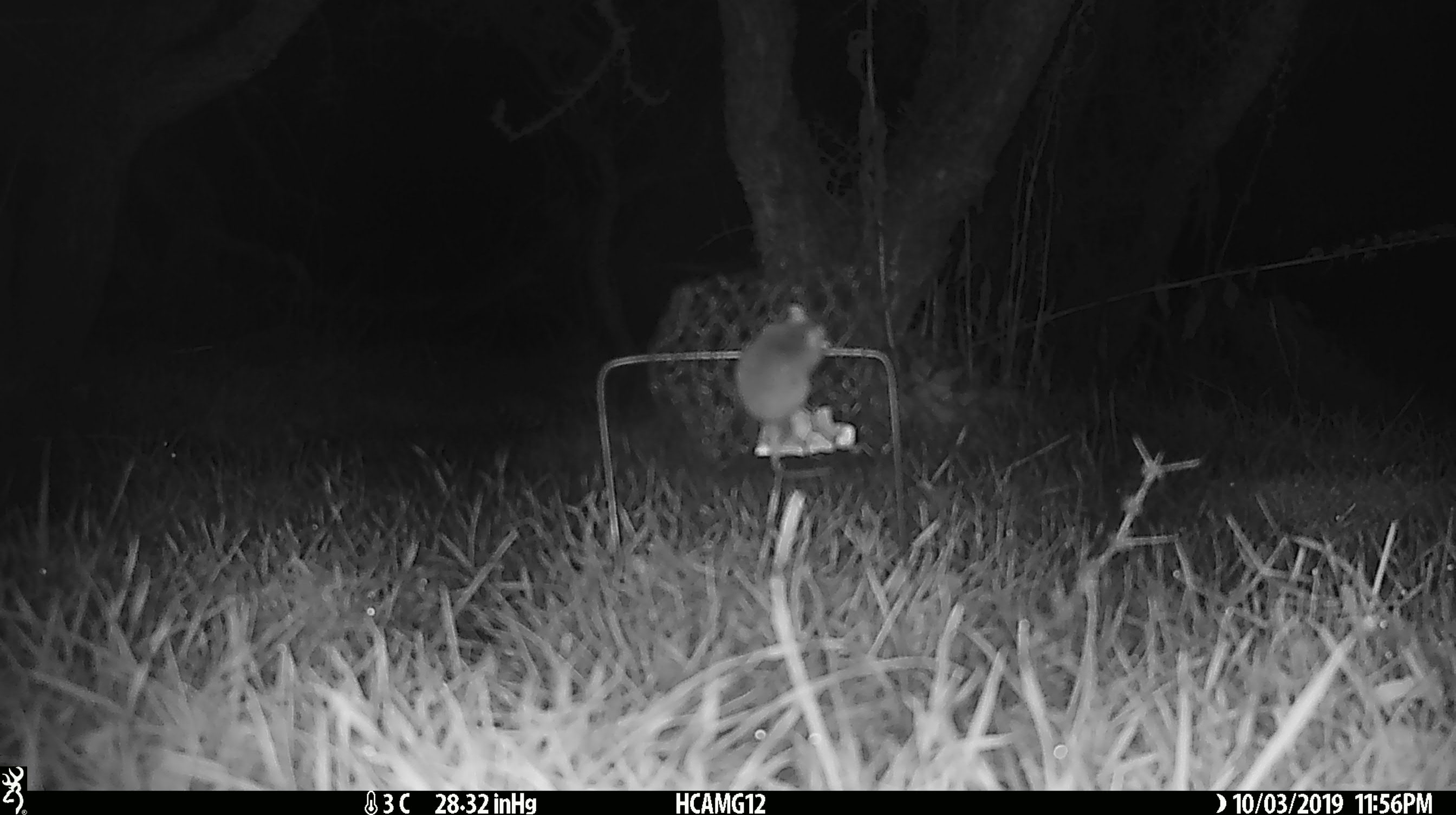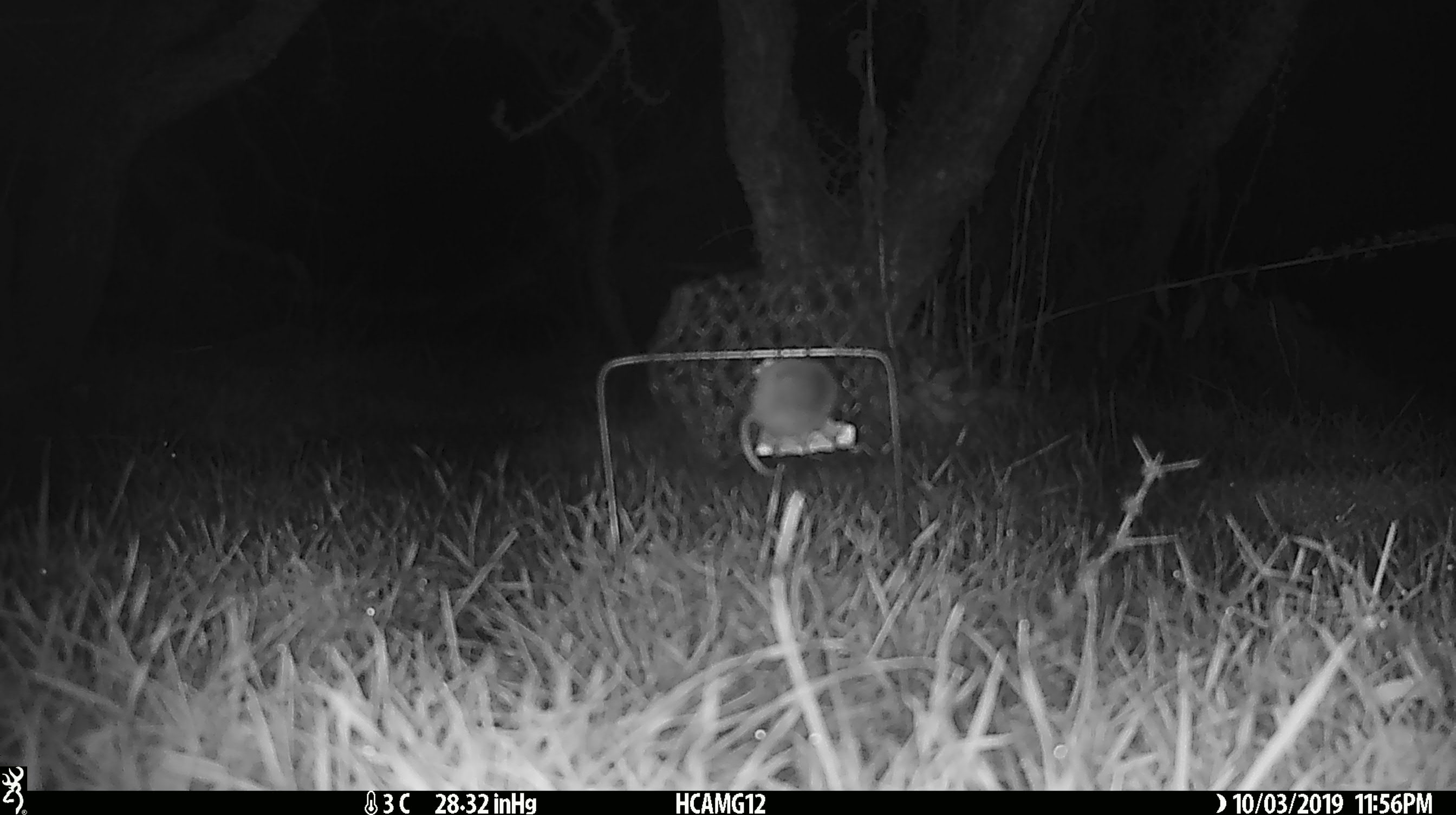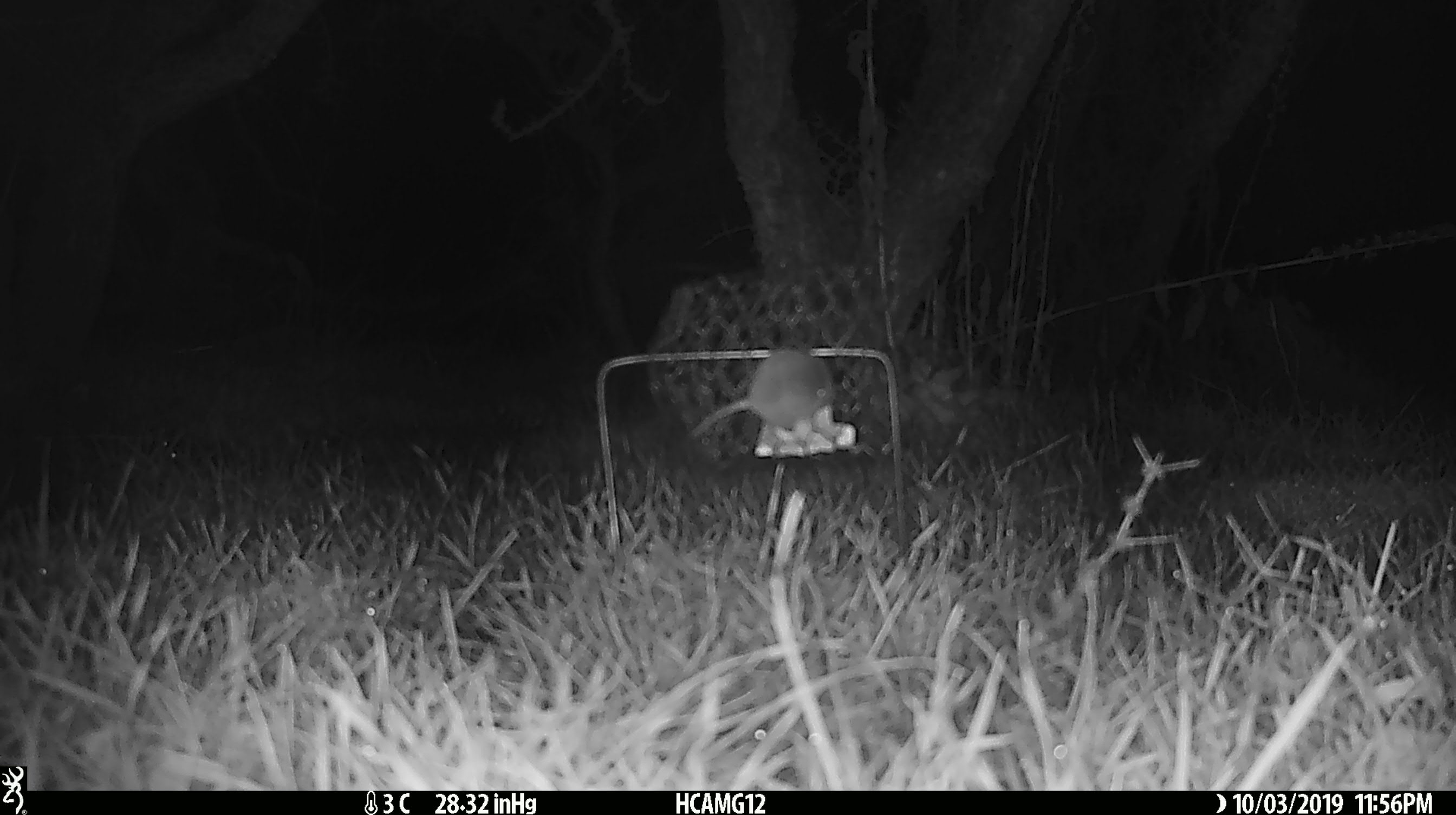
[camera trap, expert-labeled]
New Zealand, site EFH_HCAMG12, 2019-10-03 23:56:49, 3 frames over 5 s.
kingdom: Animalia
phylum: Chordata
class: Mammalia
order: Rodentia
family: Muridae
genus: Mus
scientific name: Mus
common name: mouse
Mouse (Mus).